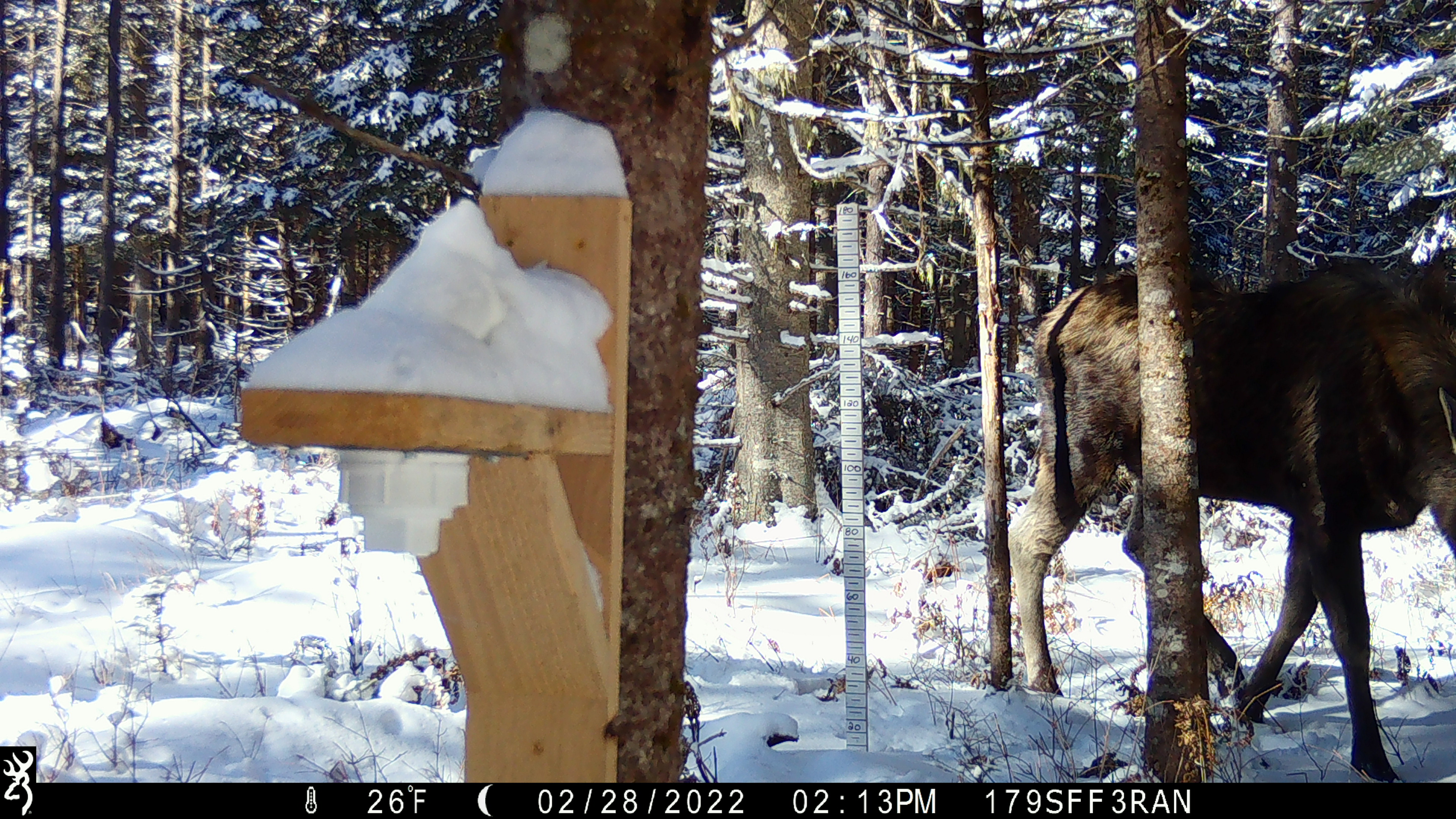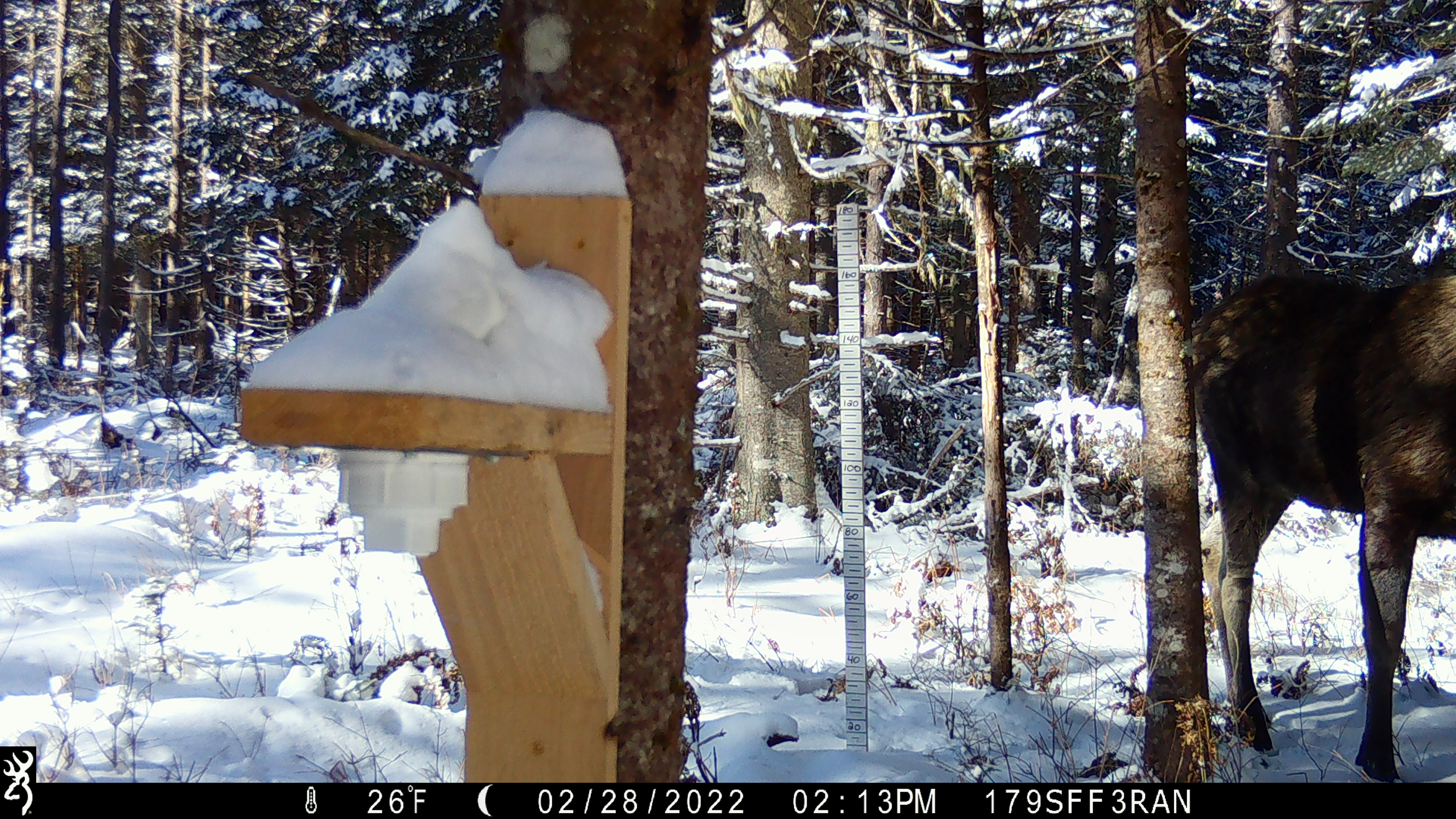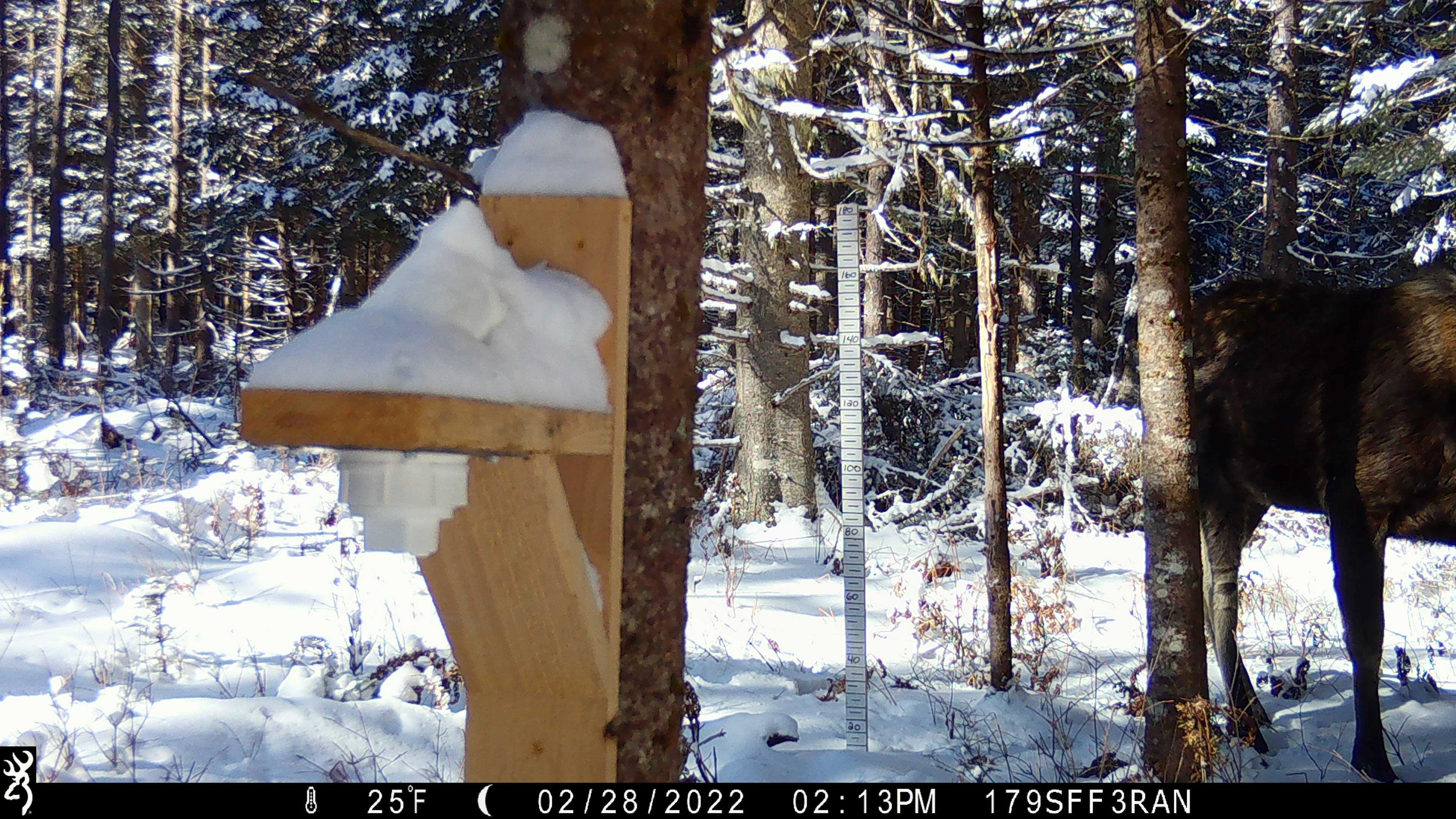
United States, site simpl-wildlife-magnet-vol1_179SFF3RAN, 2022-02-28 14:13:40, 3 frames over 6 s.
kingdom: Animalia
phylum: Chordata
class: Mammalia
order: Artiodactyla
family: Cervidae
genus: Alces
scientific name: Alces alces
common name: moose